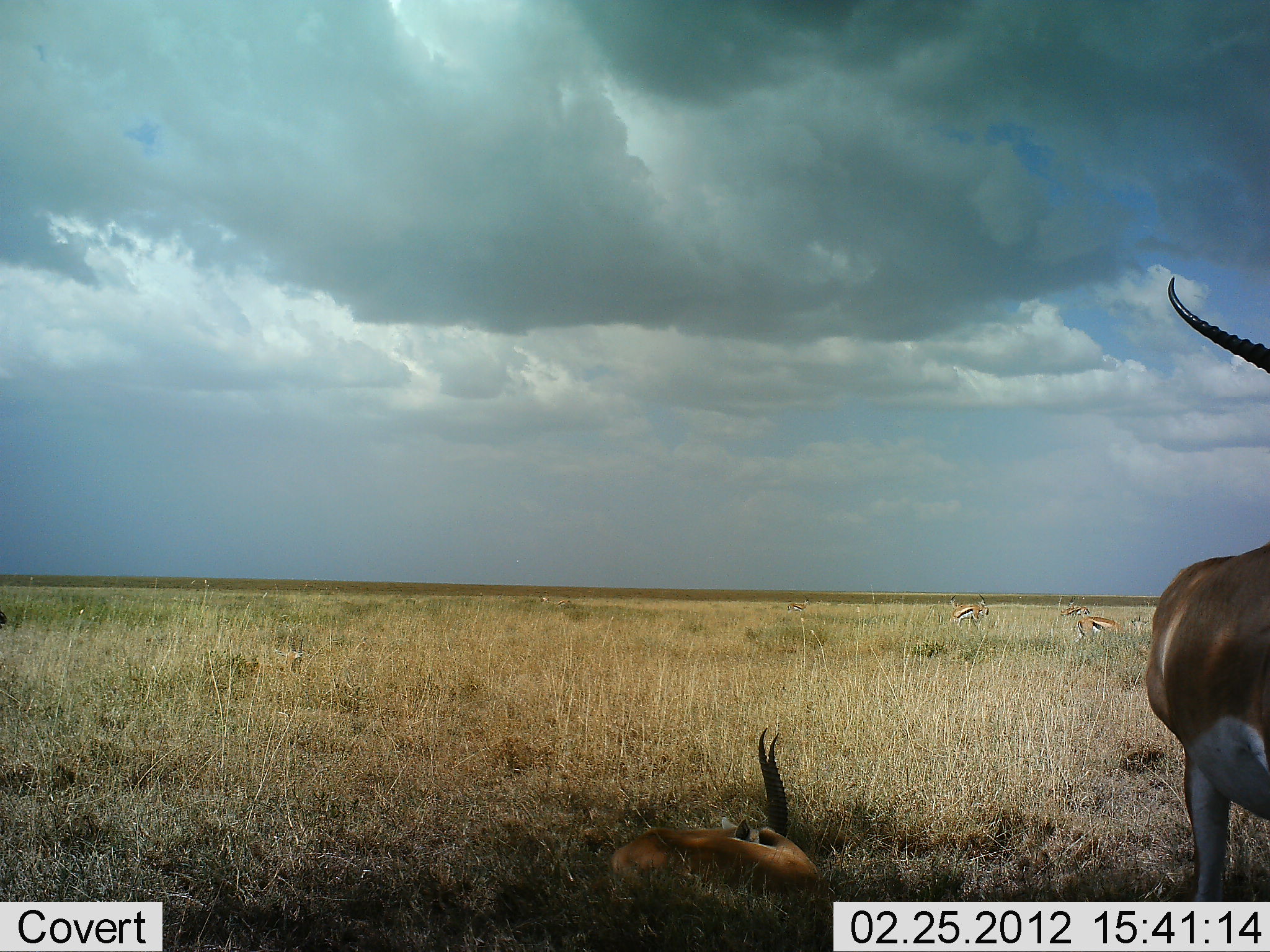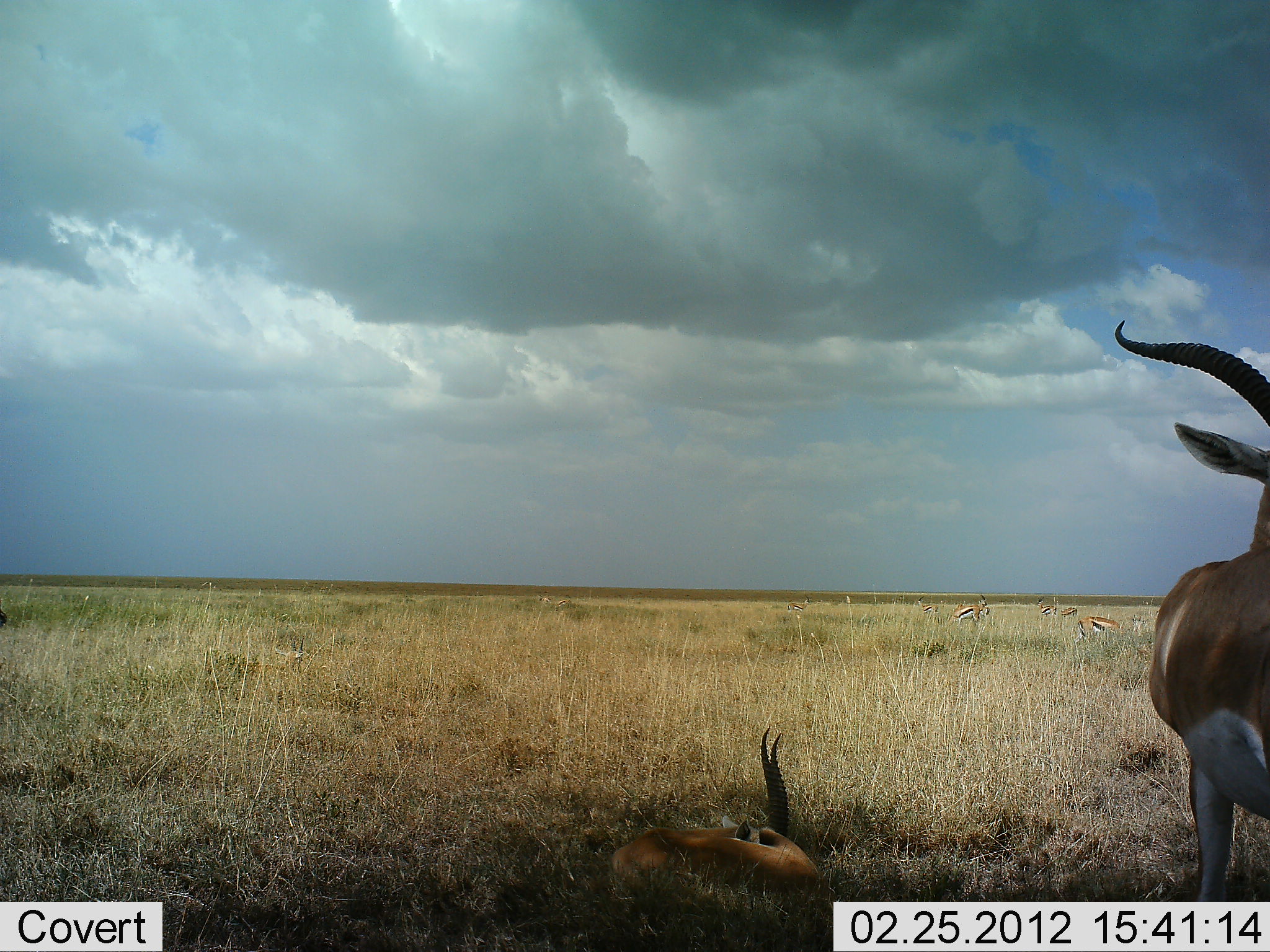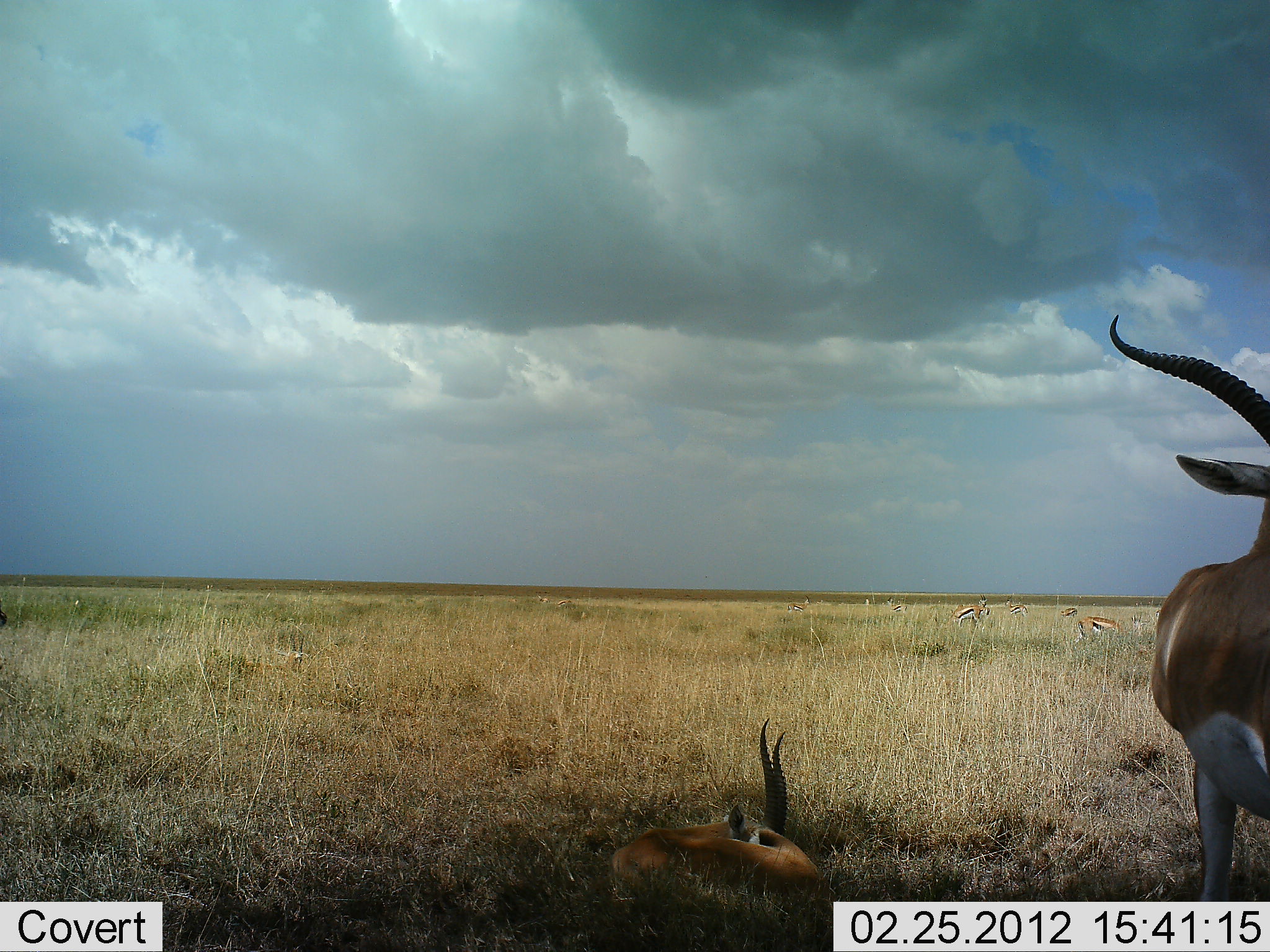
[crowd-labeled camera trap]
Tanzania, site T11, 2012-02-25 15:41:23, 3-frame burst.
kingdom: Animalia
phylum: Chordata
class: Mammalia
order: Artiodactyla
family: Bovidae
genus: Eudorcas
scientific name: Eudorcas thomsonii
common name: thomson's gazelle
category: gazellethomsons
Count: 9.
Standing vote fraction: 79%.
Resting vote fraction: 64%.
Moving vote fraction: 36%.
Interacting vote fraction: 14%.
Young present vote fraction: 0%.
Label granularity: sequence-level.